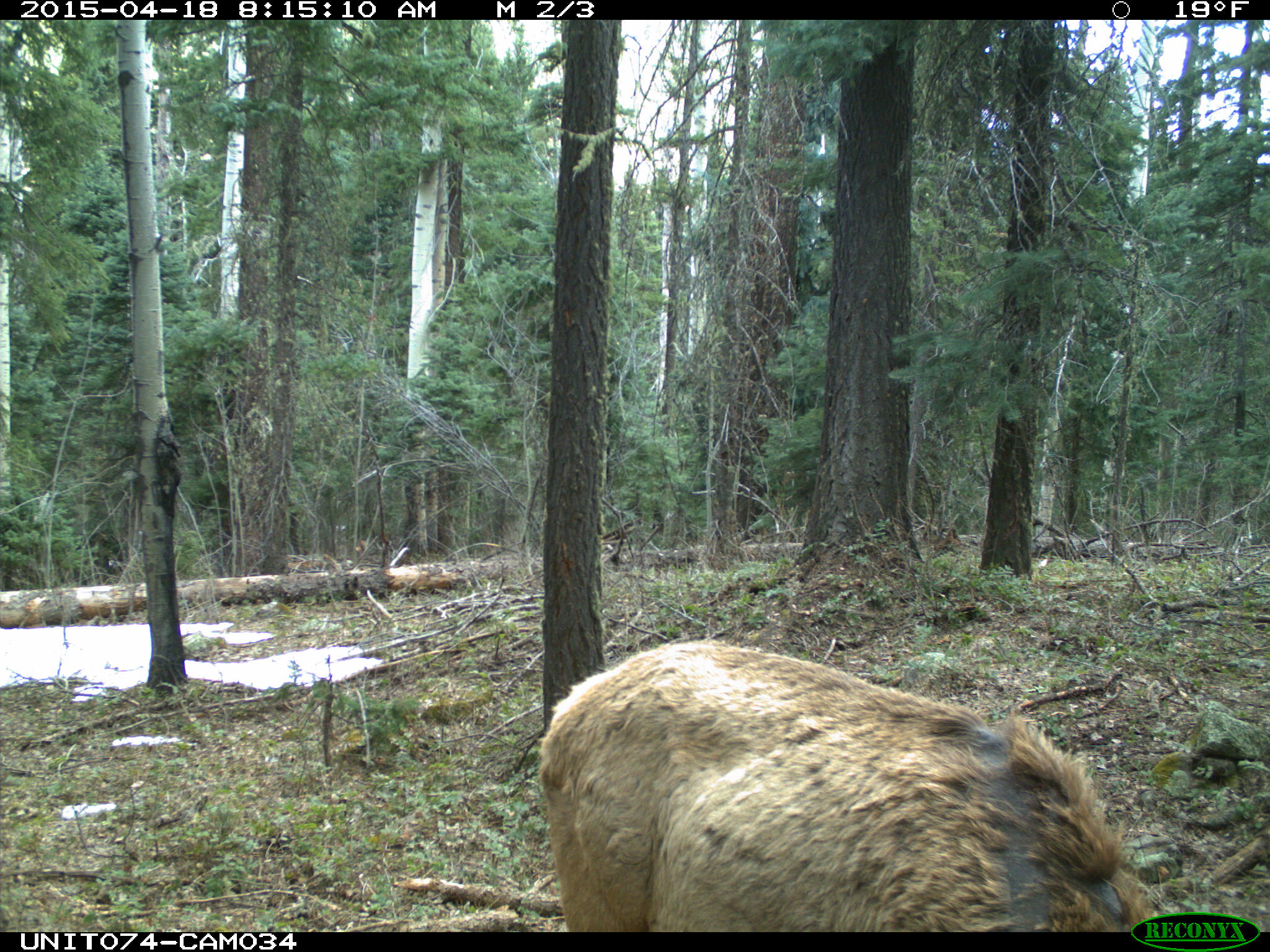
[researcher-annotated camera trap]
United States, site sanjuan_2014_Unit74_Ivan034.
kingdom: Animalia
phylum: Chordata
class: Mammalia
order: Artiodactyla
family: Cervidae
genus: Cervus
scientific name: Cervus elaphus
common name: red deer